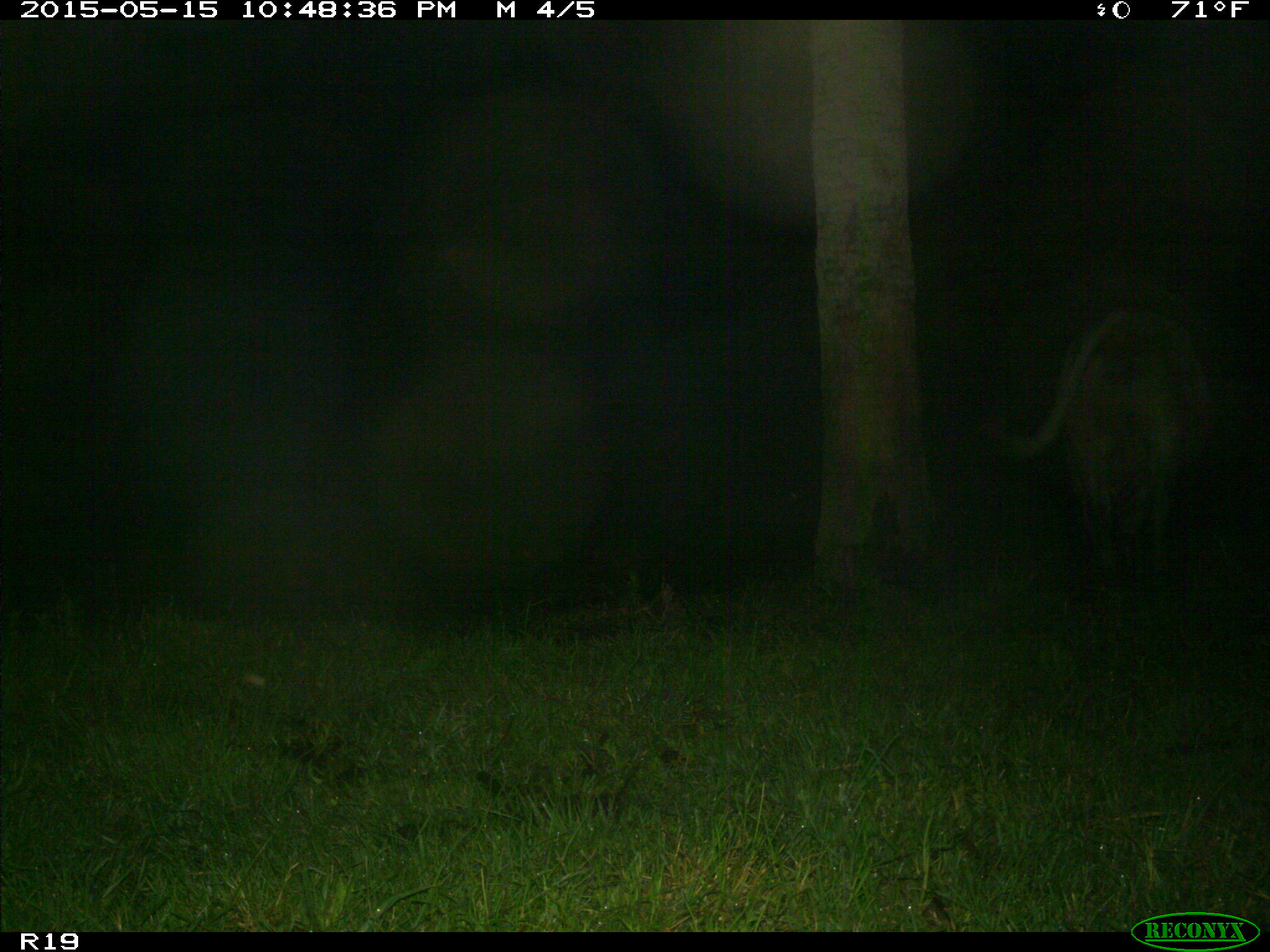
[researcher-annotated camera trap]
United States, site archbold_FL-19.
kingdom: Animalia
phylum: Chordata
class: Mammalia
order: Artiodactyla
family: Bovidae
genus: Bos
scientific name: Bos taurus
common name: domestic cow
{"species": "Bos taurus (domestic cow)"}